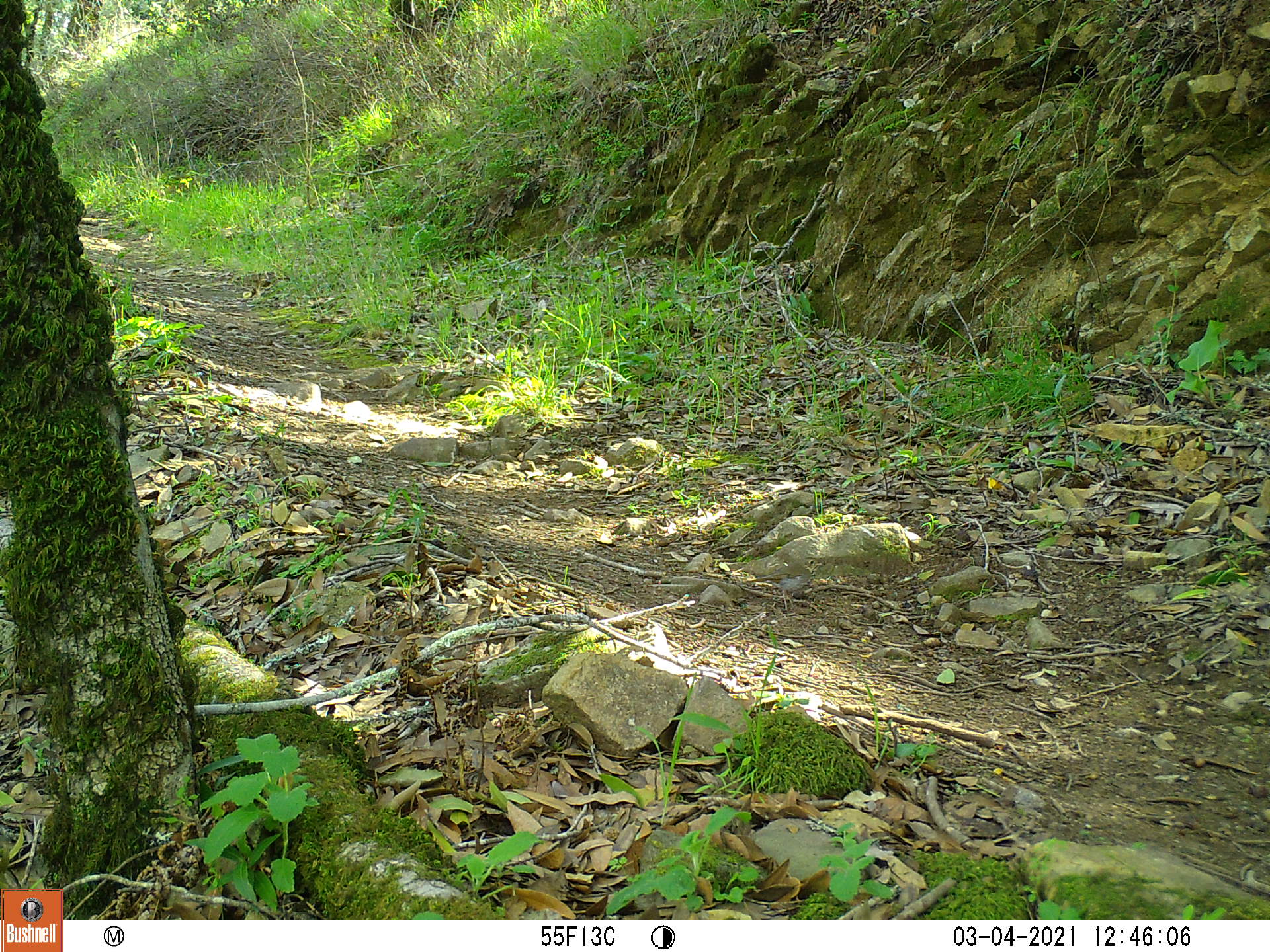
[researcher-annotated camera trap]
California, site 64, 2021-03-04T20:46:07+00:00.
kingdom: Animalia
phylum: Chordata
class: Aves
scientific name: Aves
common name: bird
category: unknown bird